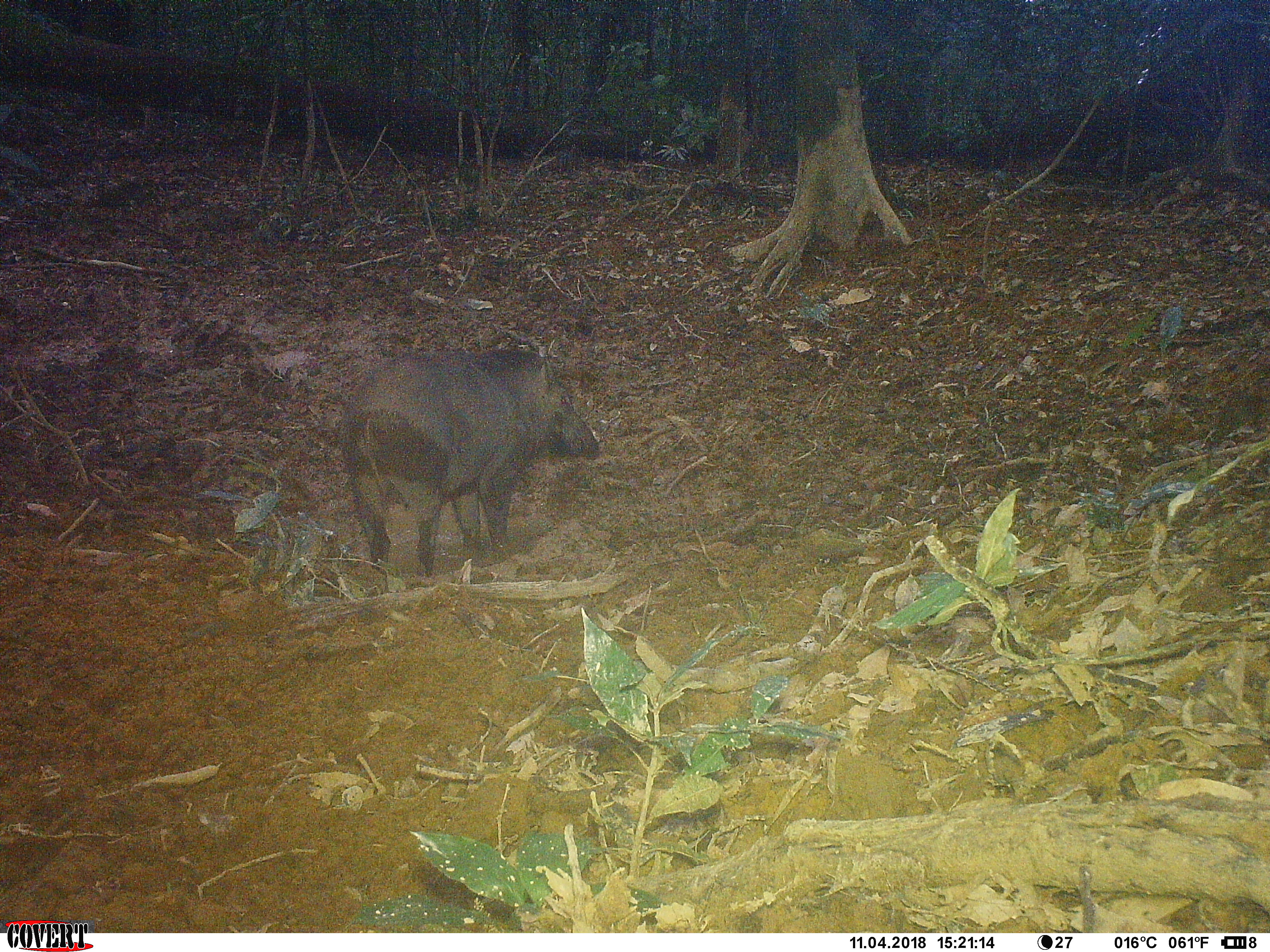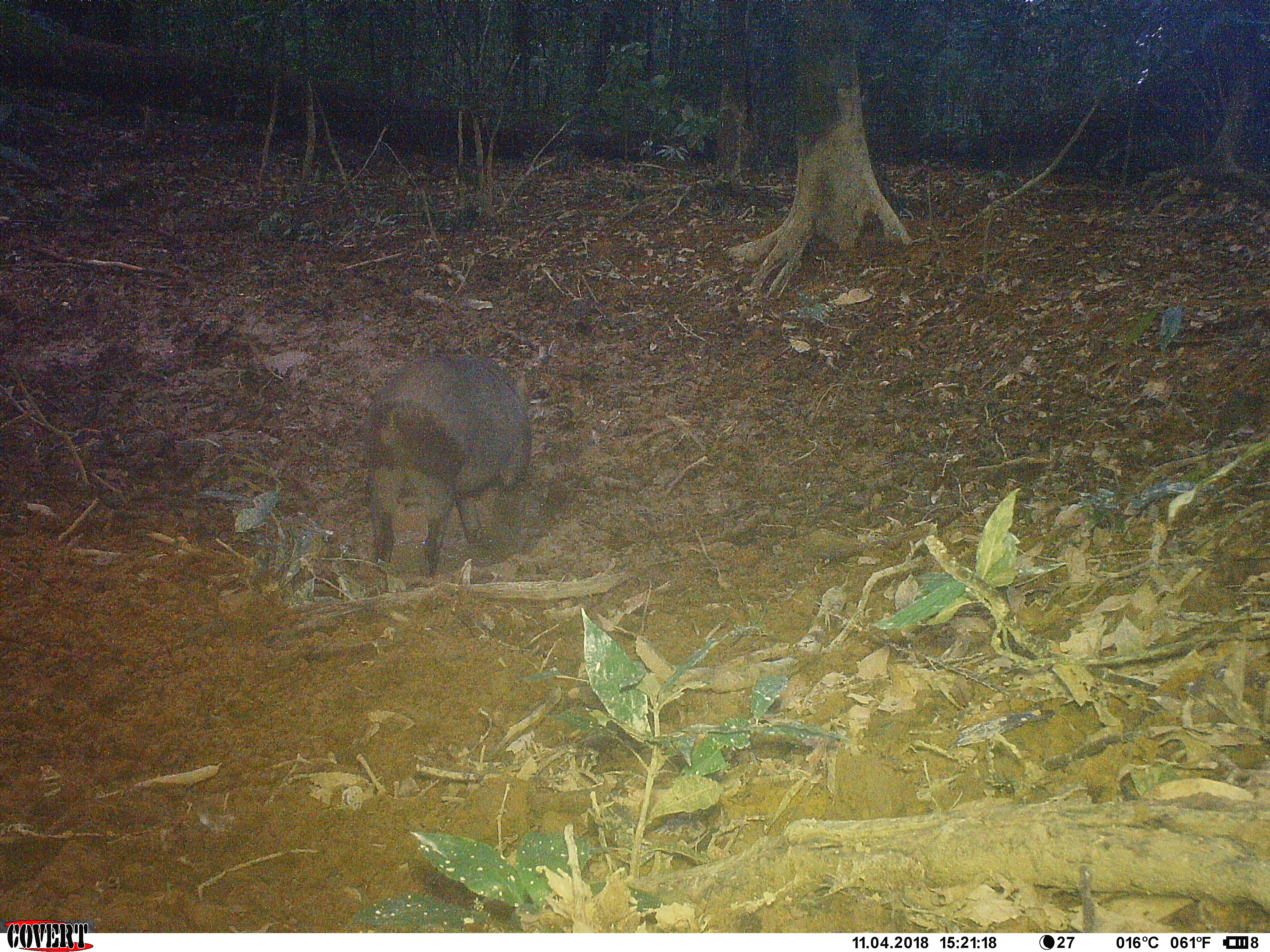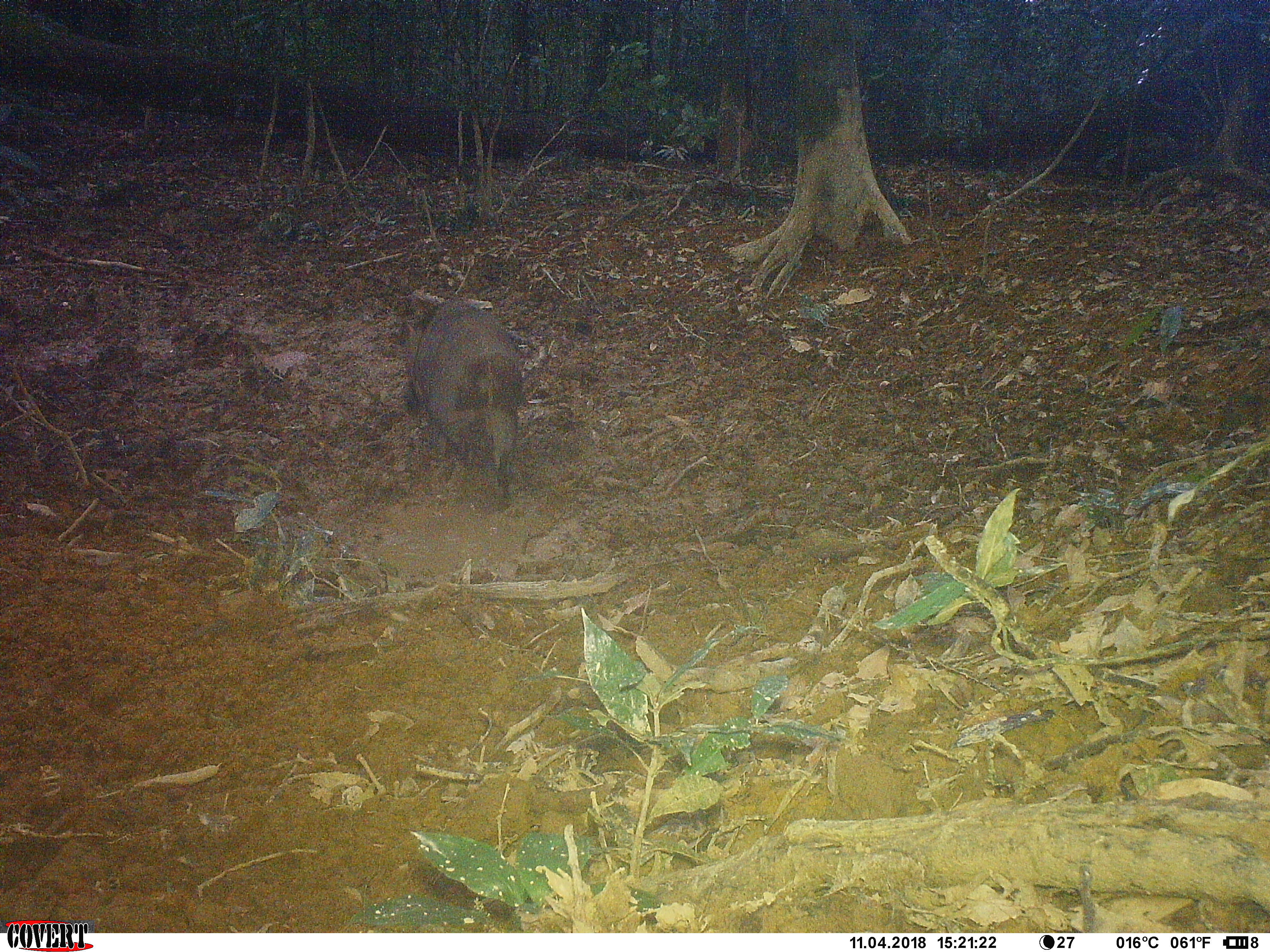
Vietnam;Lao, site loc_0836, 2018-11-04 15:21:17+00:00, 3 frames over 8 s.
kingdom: Animalia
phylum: Chordata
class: Mammalia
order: Artiodactyla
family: Suidae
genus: Sus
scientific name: Sus scrofa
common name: eurasian wild pig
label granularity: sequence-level